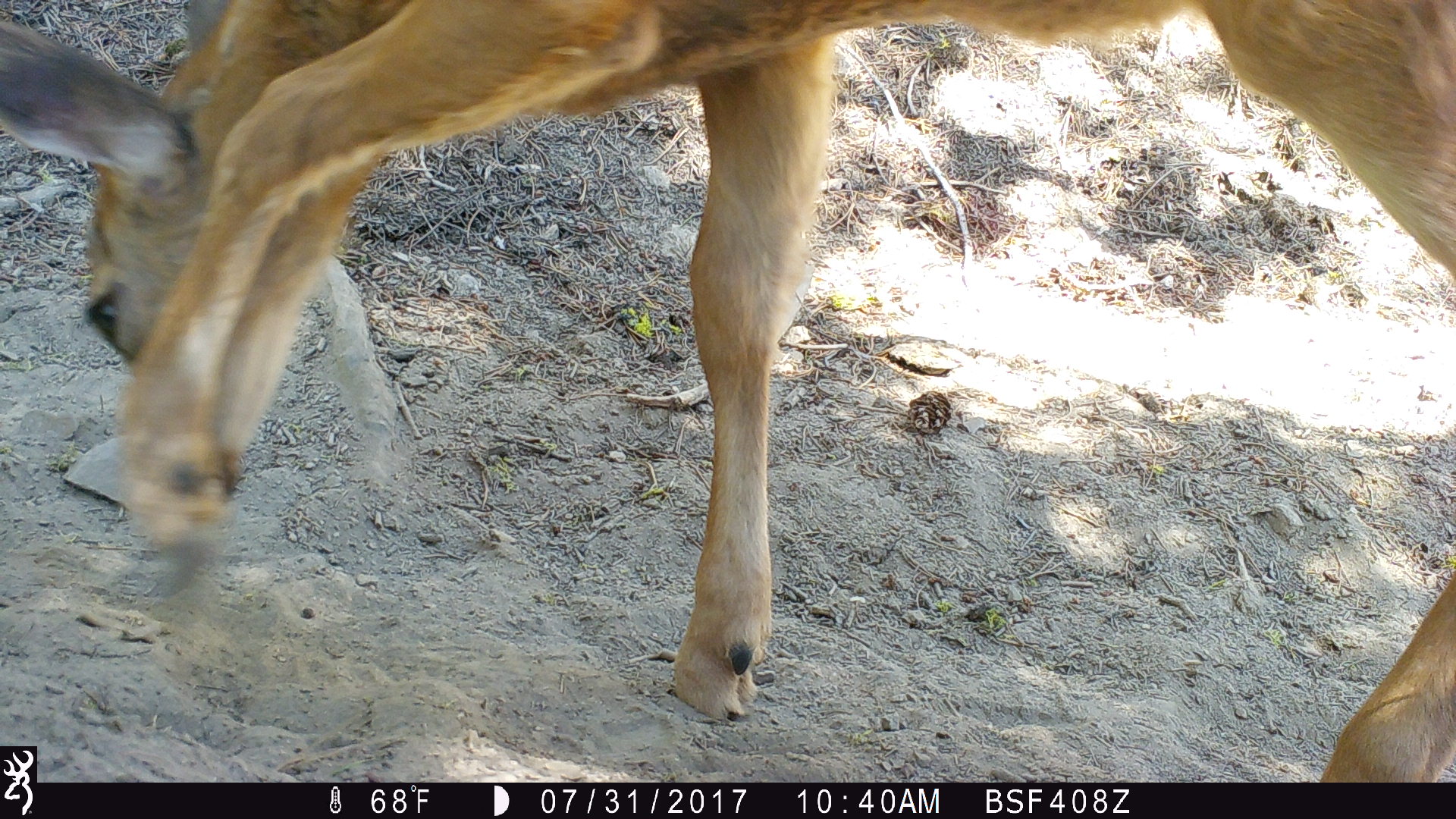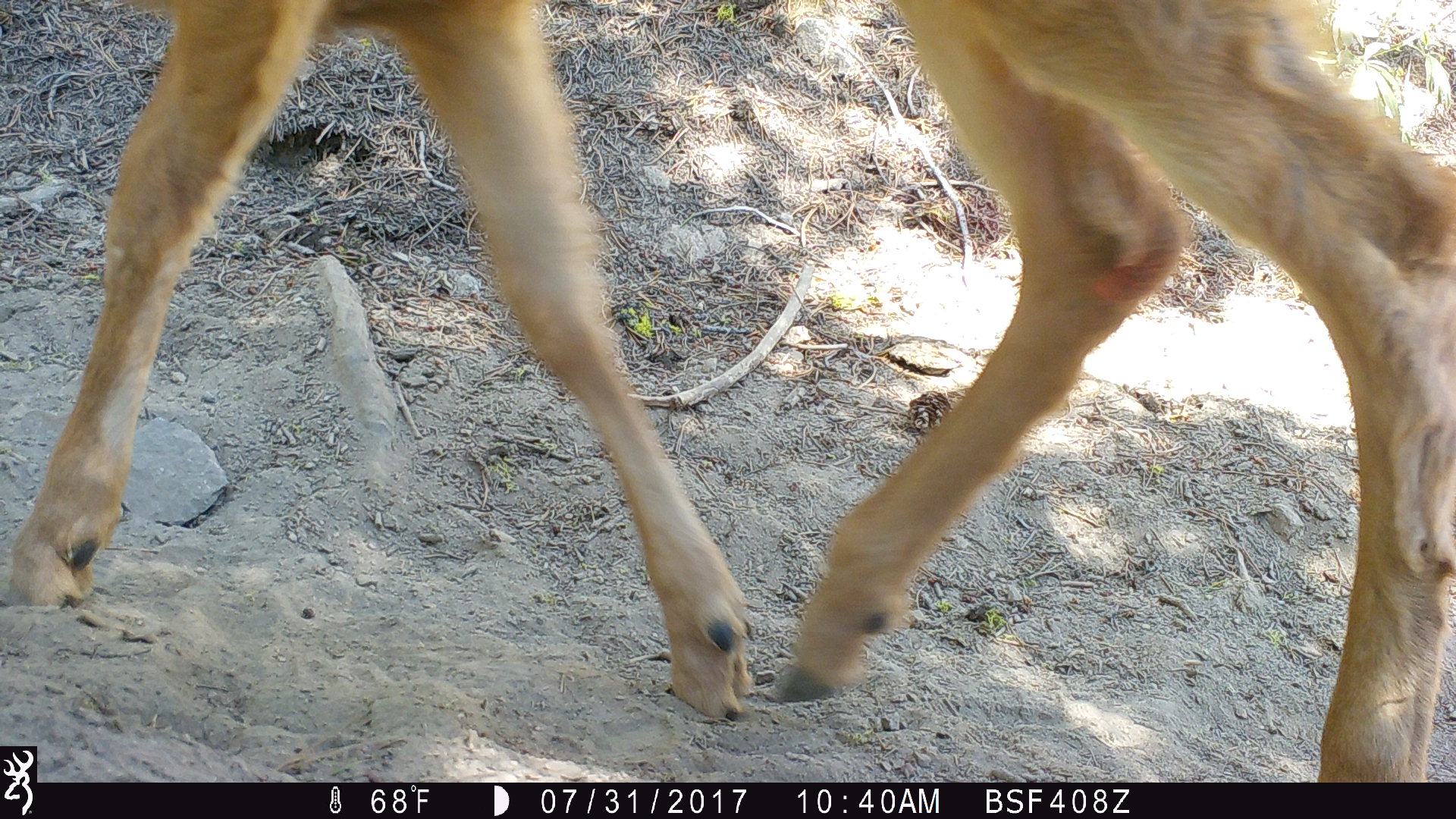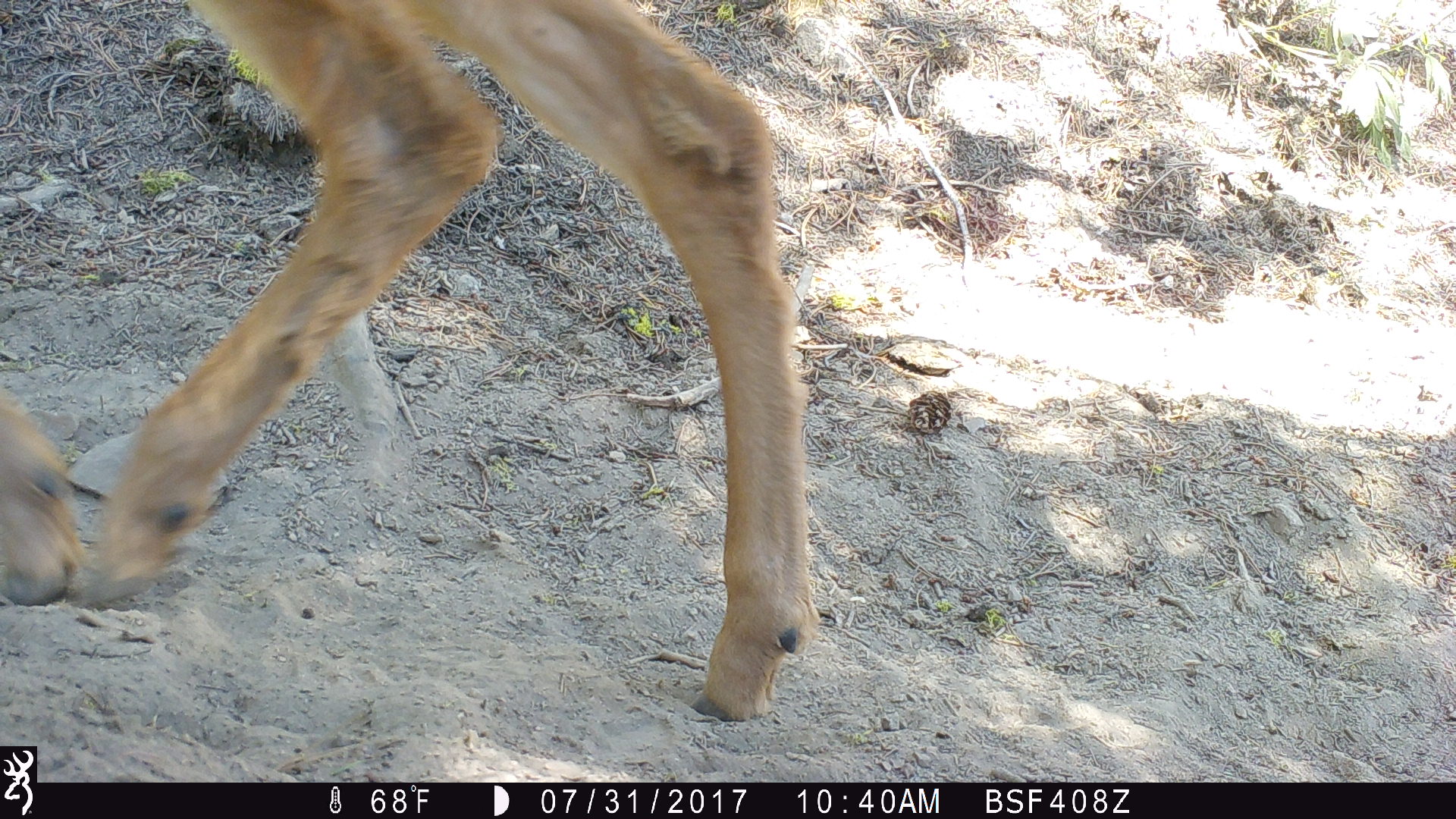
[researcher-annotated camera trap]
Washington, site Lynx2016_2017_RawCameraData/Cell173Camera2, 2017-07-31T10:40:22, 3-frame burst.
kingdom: Animalia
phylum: Chordata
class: Mammalia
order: Artiodactyla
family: Cervidae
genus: Odocoileus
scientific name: Odocoileus hemionus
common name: mule deer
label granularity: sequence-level